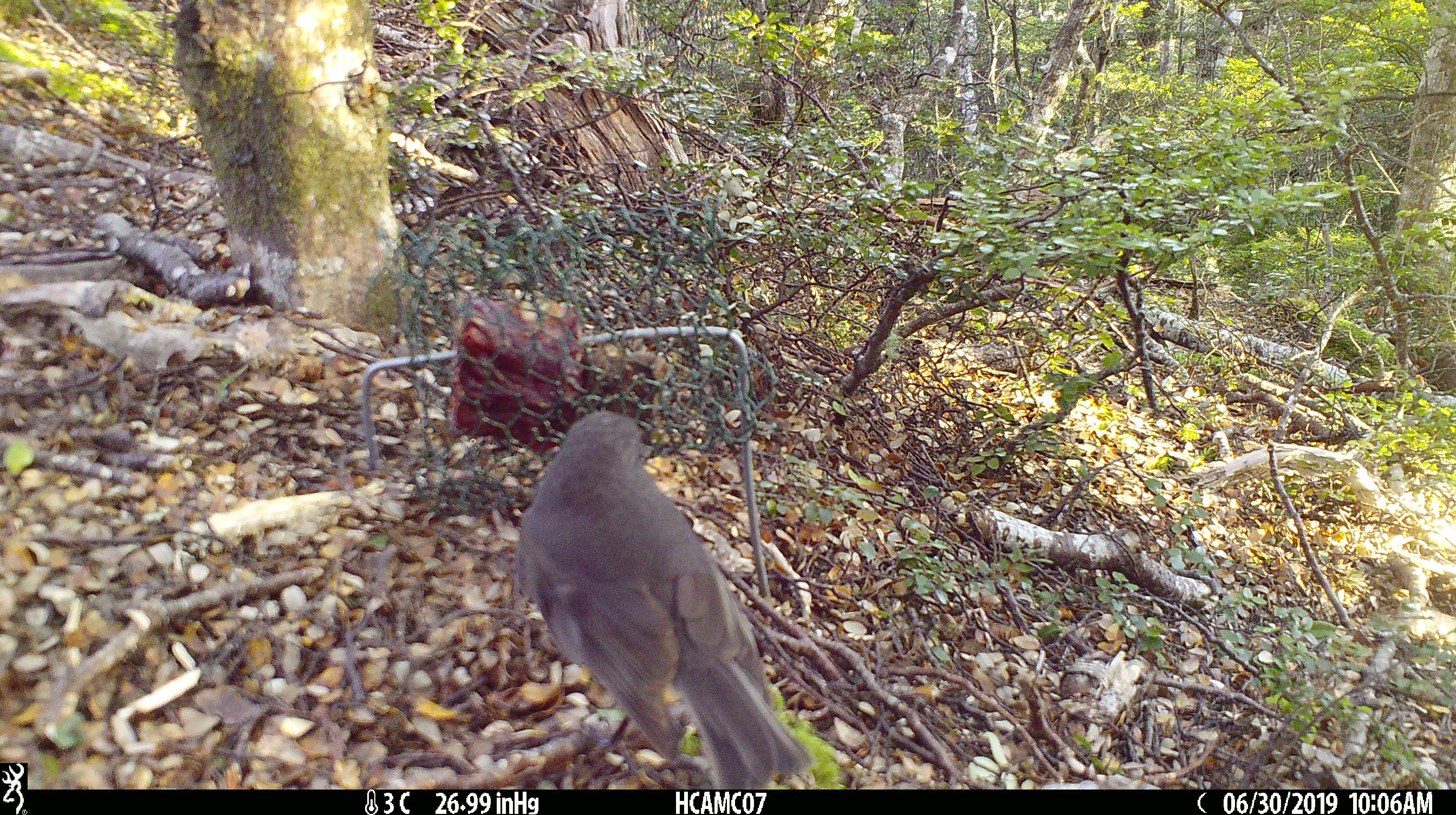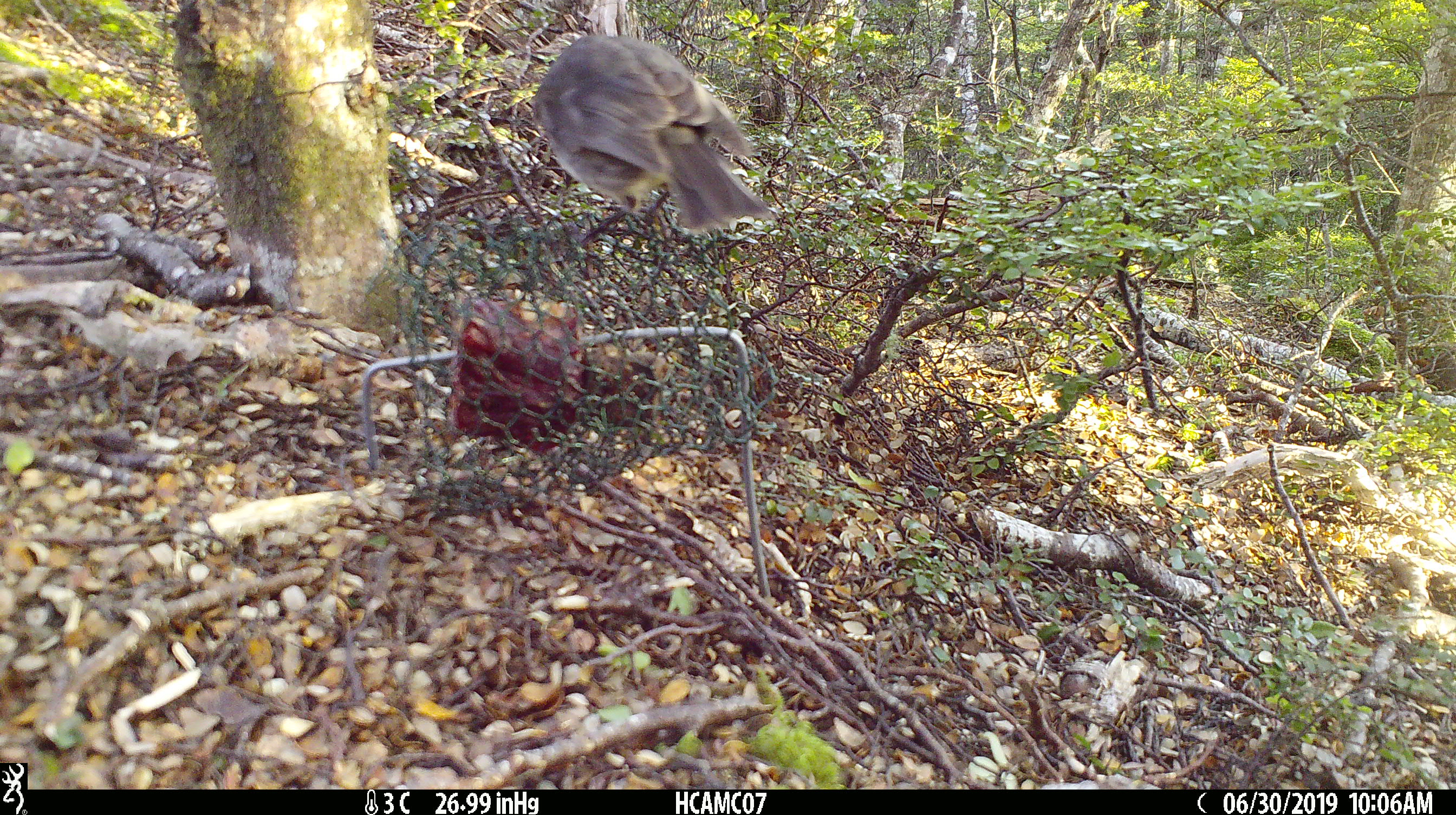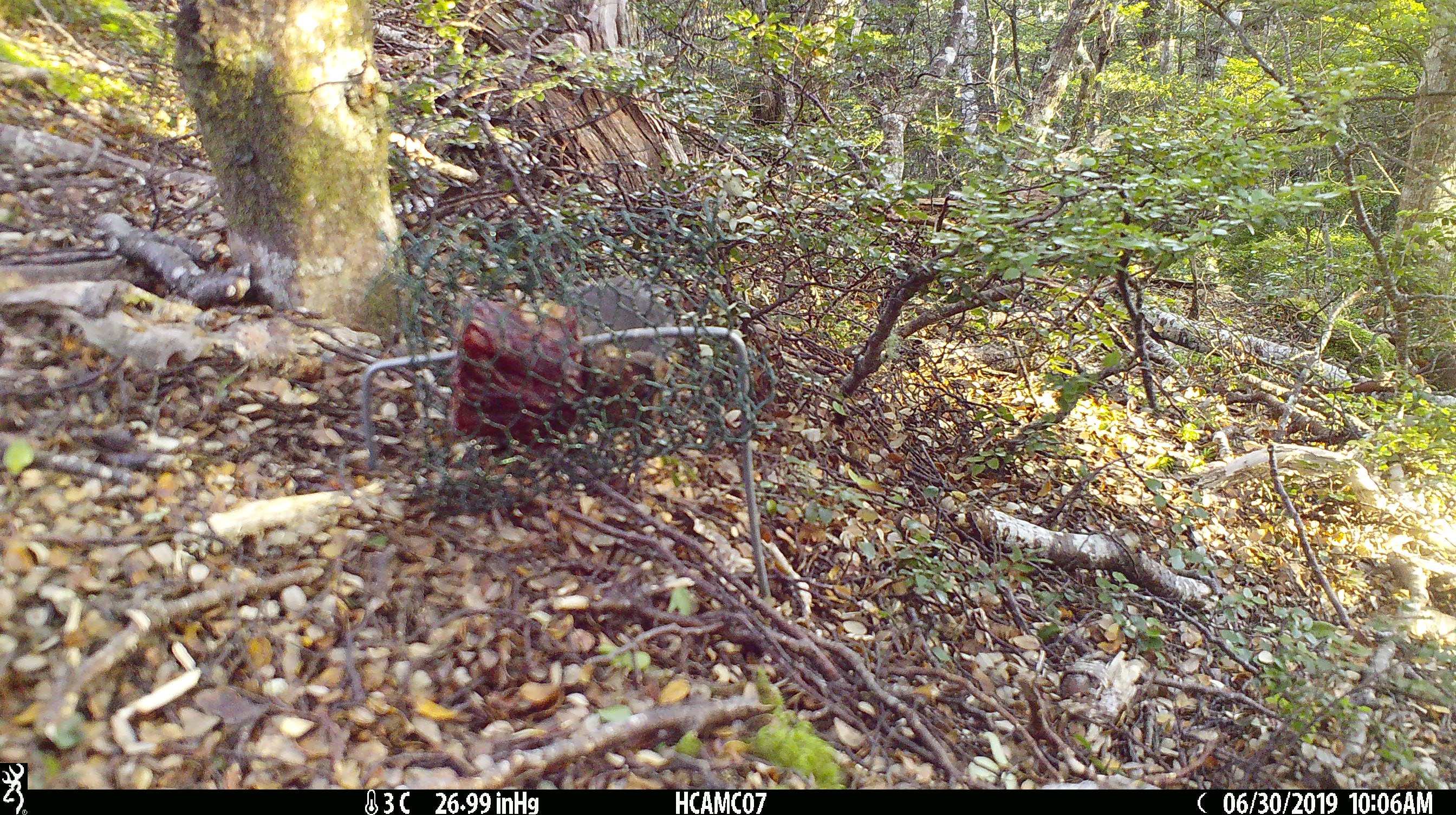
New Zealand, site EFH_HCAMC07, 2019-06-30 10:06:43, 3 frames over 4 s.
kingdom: Animalia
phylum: Chordata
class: Aves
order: Passeriformes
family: Petroicidae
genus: Petroica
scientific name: Petroica australis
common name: new zealand robin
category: robin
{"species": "robin (new zealand robin) (Petroica australis)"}